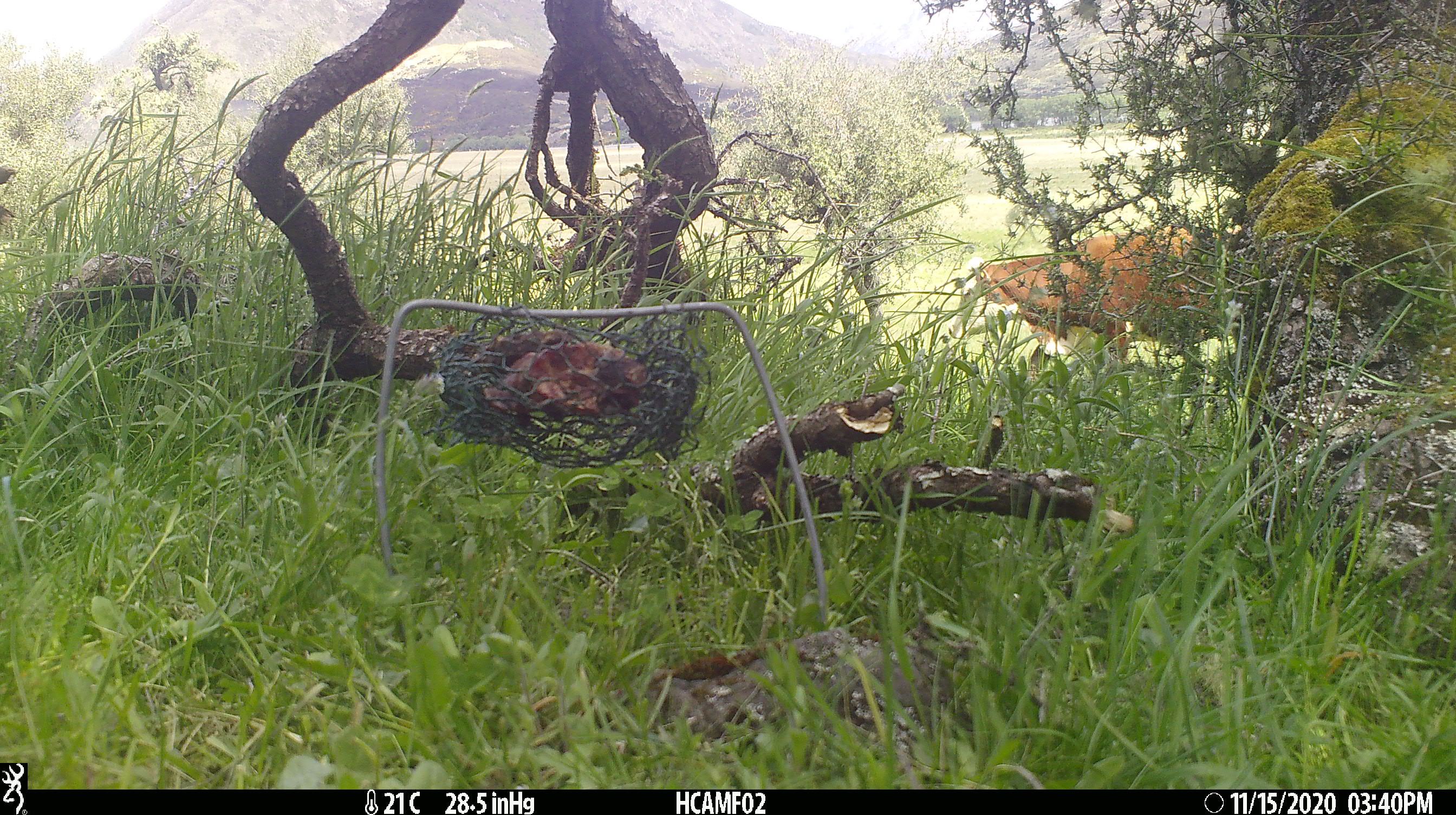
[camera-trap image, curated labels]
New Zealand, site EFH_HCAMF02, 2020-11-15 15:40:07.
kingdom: Animalia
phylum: Chordata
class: Mammalia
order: Artiodactyla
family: Bovidae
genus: Bos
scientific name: Bos taurus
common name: domestic cow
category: cow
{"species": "cow (domestic cow) (Bos taurus)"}